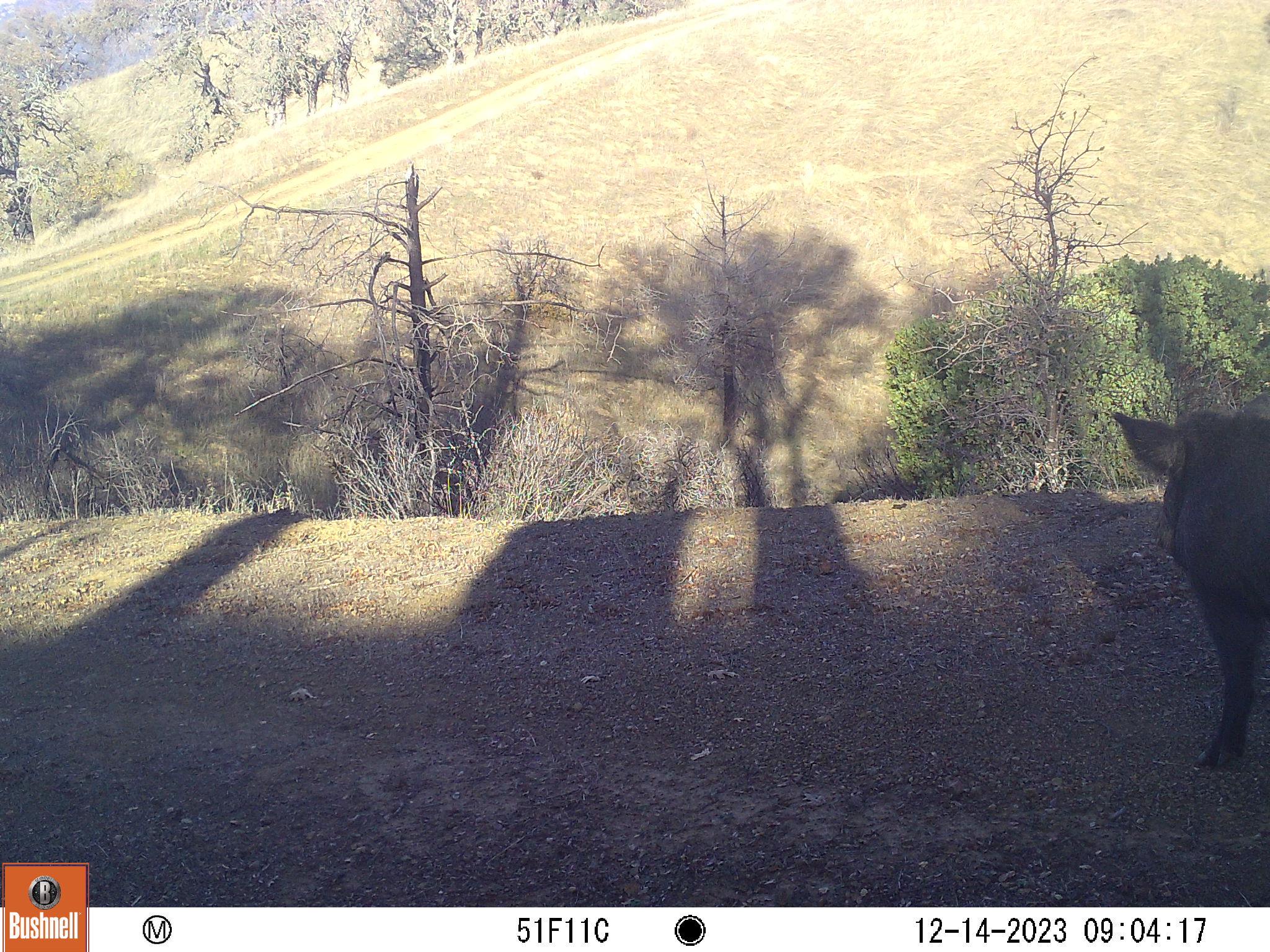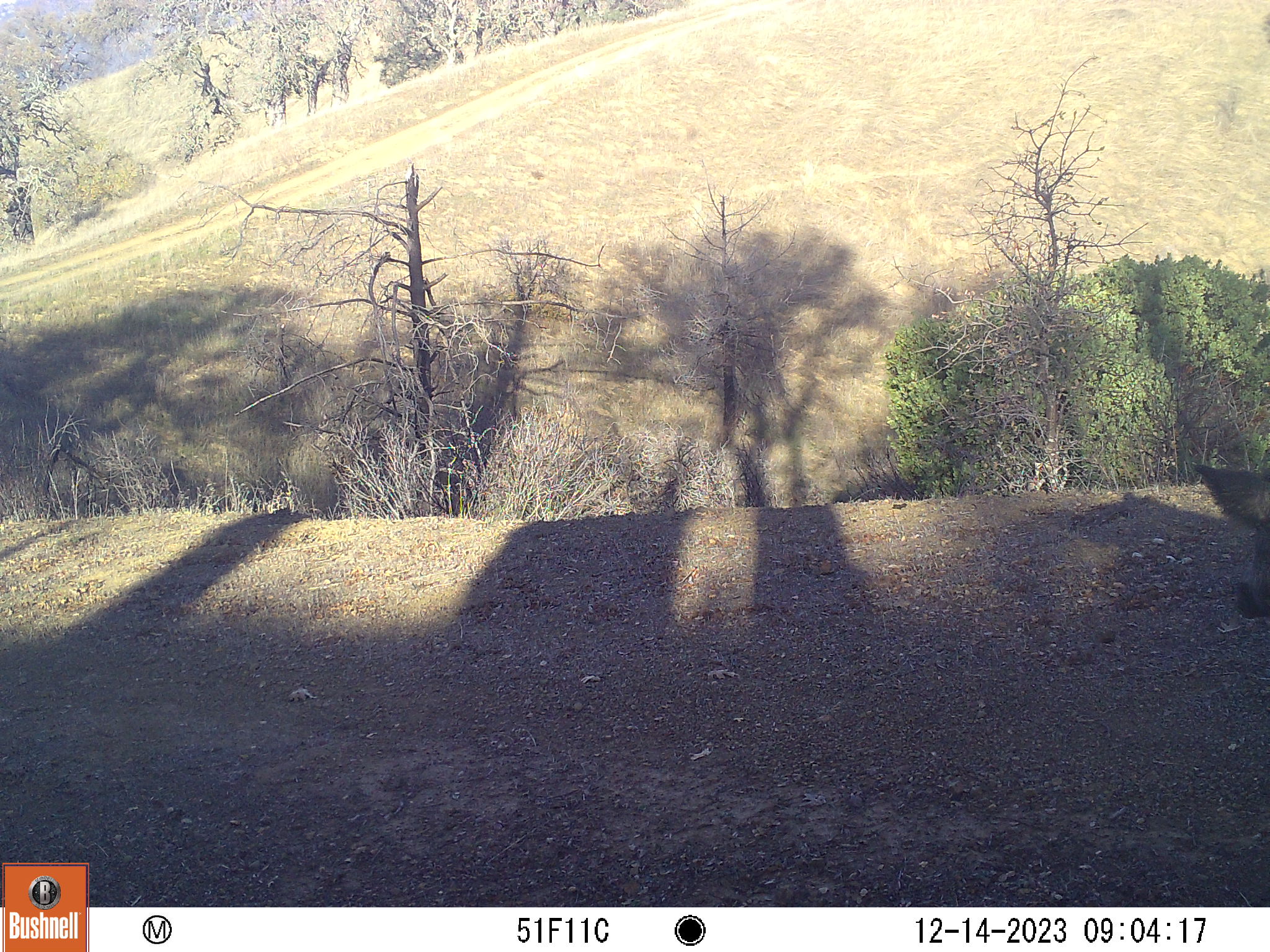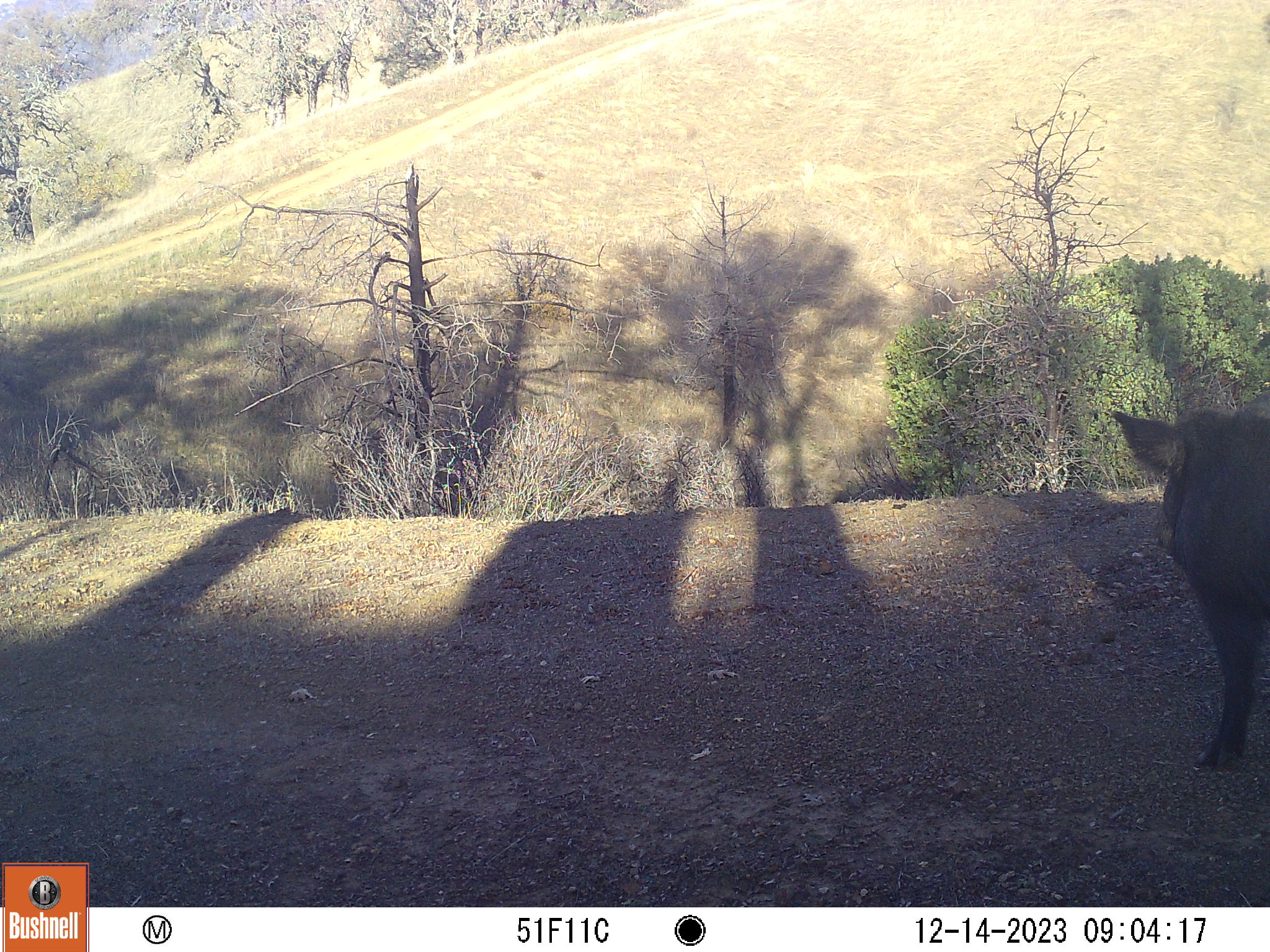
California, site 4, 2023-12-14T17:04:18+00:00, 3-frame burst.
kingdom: Animalia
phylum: Chordata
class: Mammalia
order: Artiodactyla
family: Suidae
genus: Sus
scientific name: Sus scrofa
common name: wild boar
Wild boar (Sus scrofa).